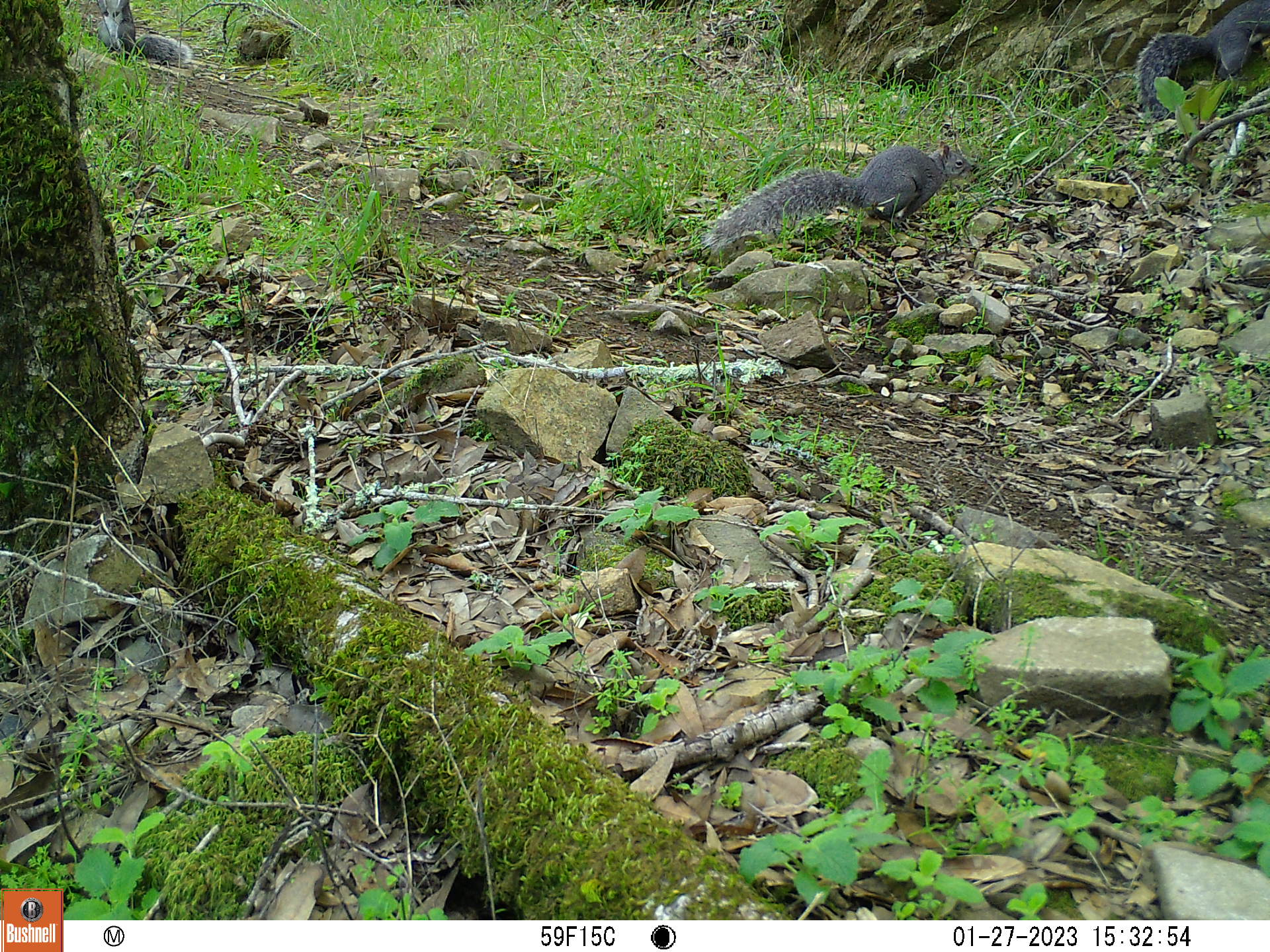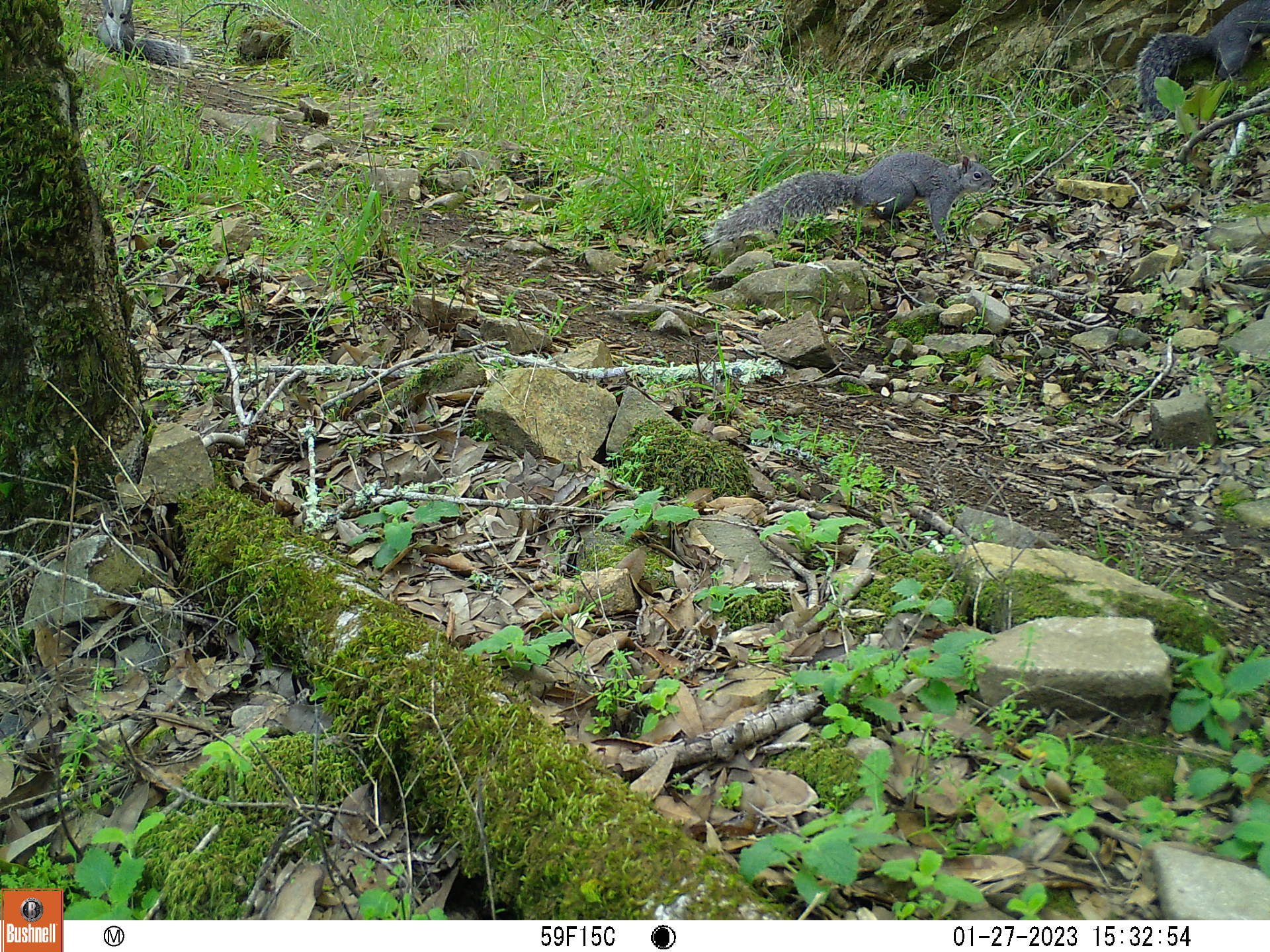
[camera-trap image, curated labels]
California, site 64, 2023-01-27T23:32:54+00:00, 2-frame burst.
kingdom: Animalia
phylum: Chordata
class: Mammalia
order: Rodentia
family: Sciuridae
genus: Sciurus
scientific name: Sciurus griseus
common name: western gray squirrel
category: western grey squirrel